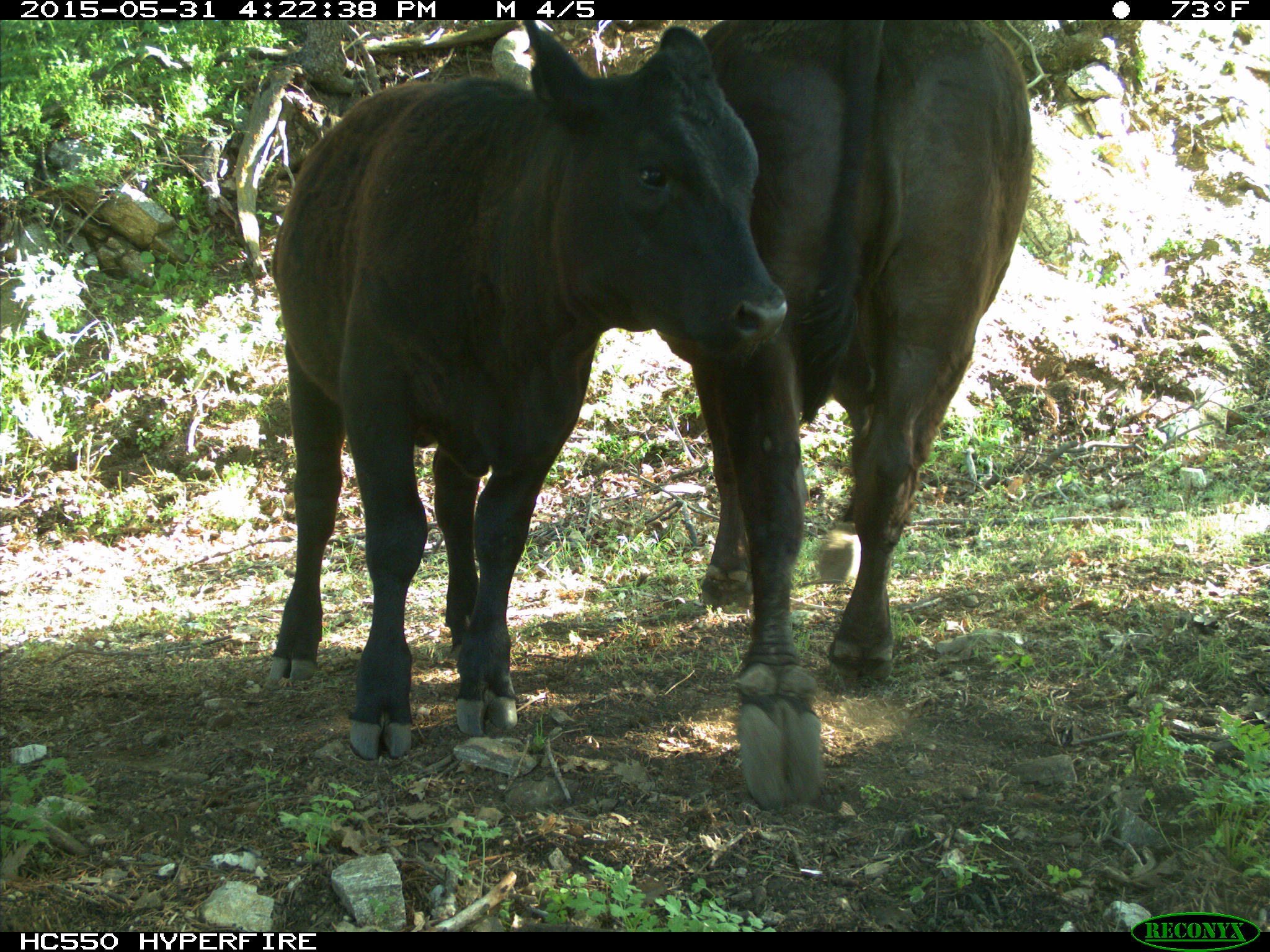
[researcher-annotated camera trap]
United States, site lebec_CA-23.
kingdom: Animalia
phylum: Chordata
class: Mammalia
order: Artiodactyla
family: Bovidae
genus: Bos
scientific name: Bos taurus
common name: domestic cow